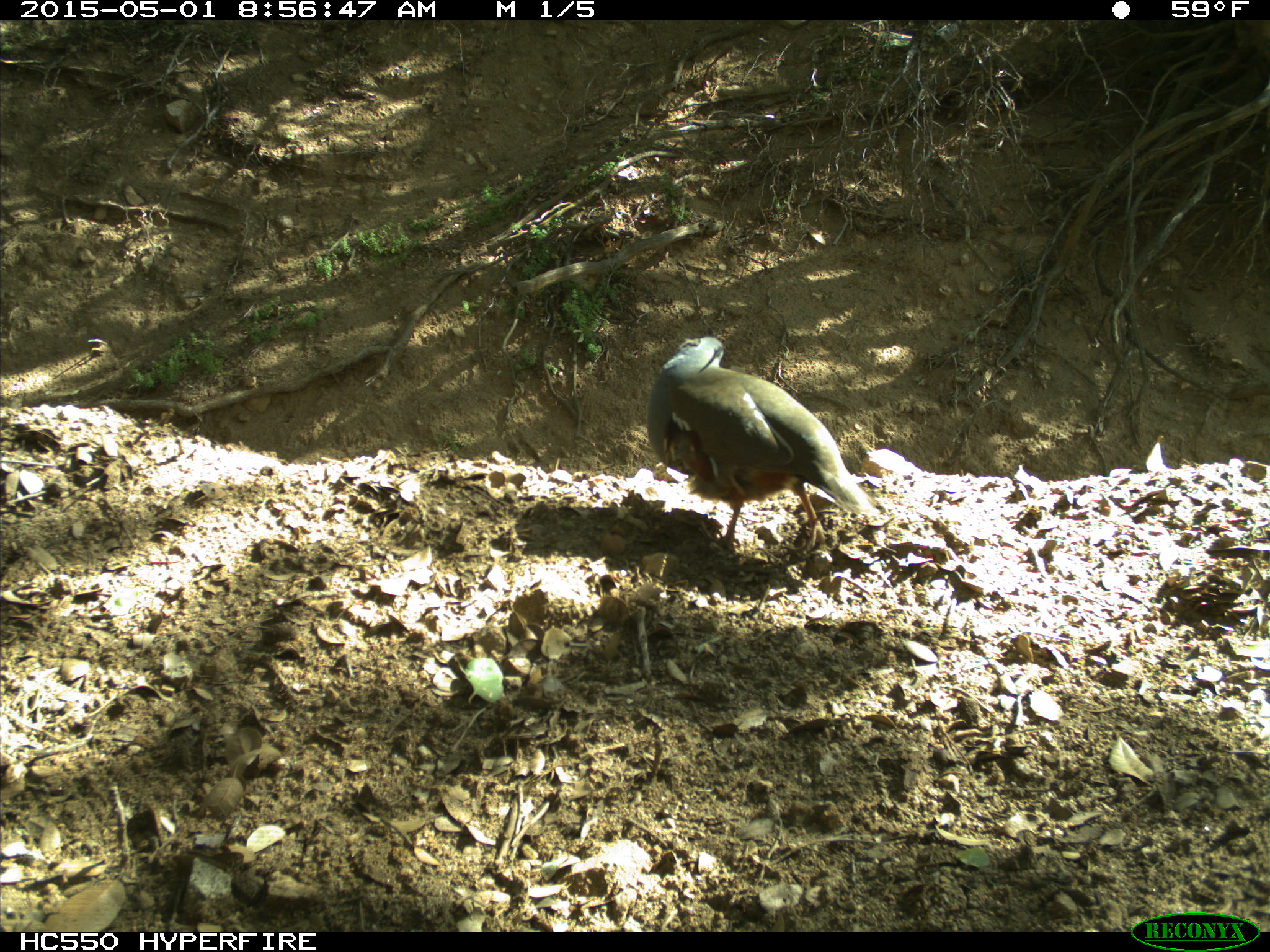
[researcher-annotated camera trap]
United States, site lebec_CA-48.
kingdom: Animalia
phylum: Chordata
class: Aves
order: Galliformes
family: Odontophoridae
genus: Callipepla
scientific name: Callipepla californica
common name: california quail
Callipepla californica (california quail).